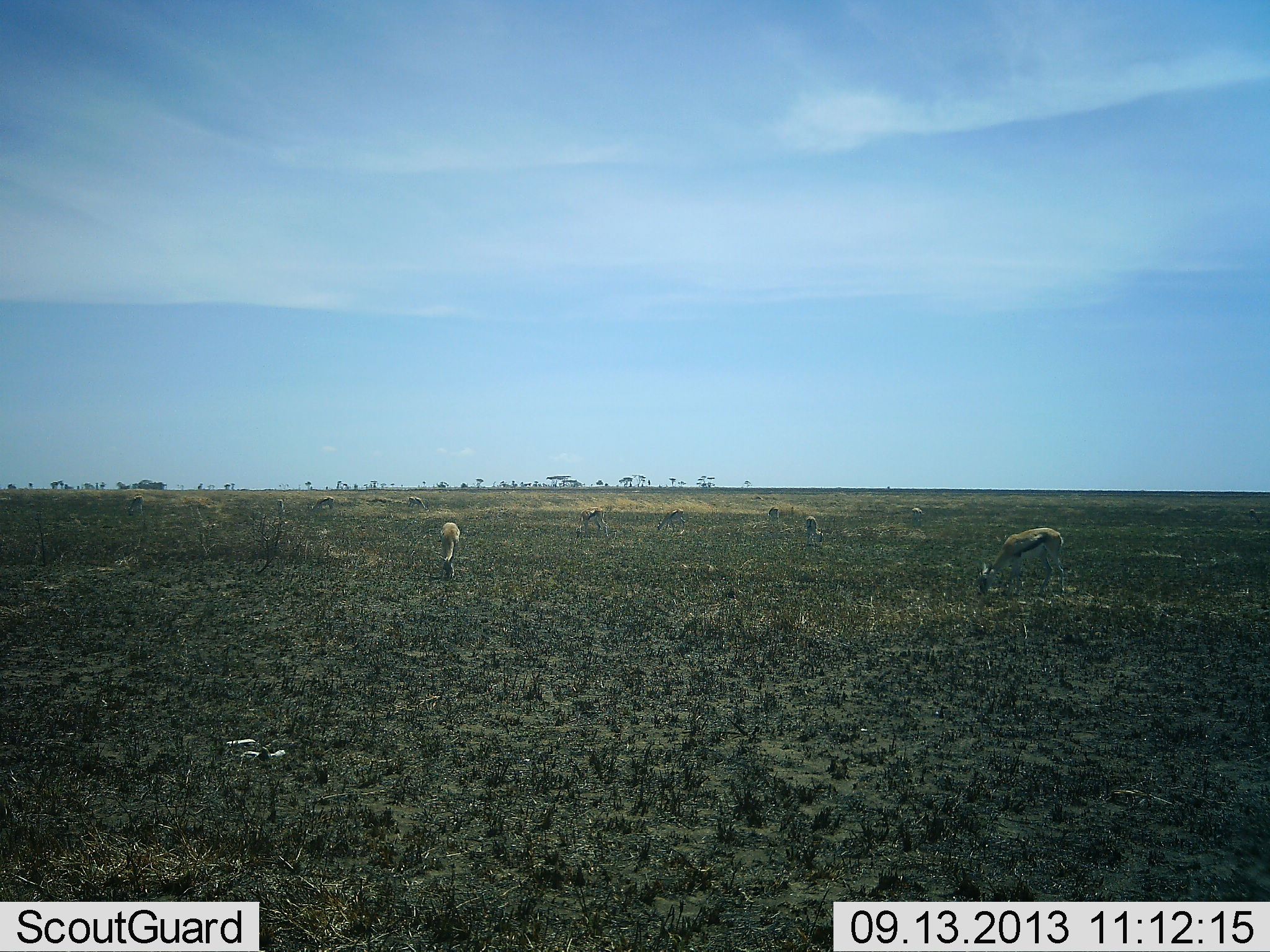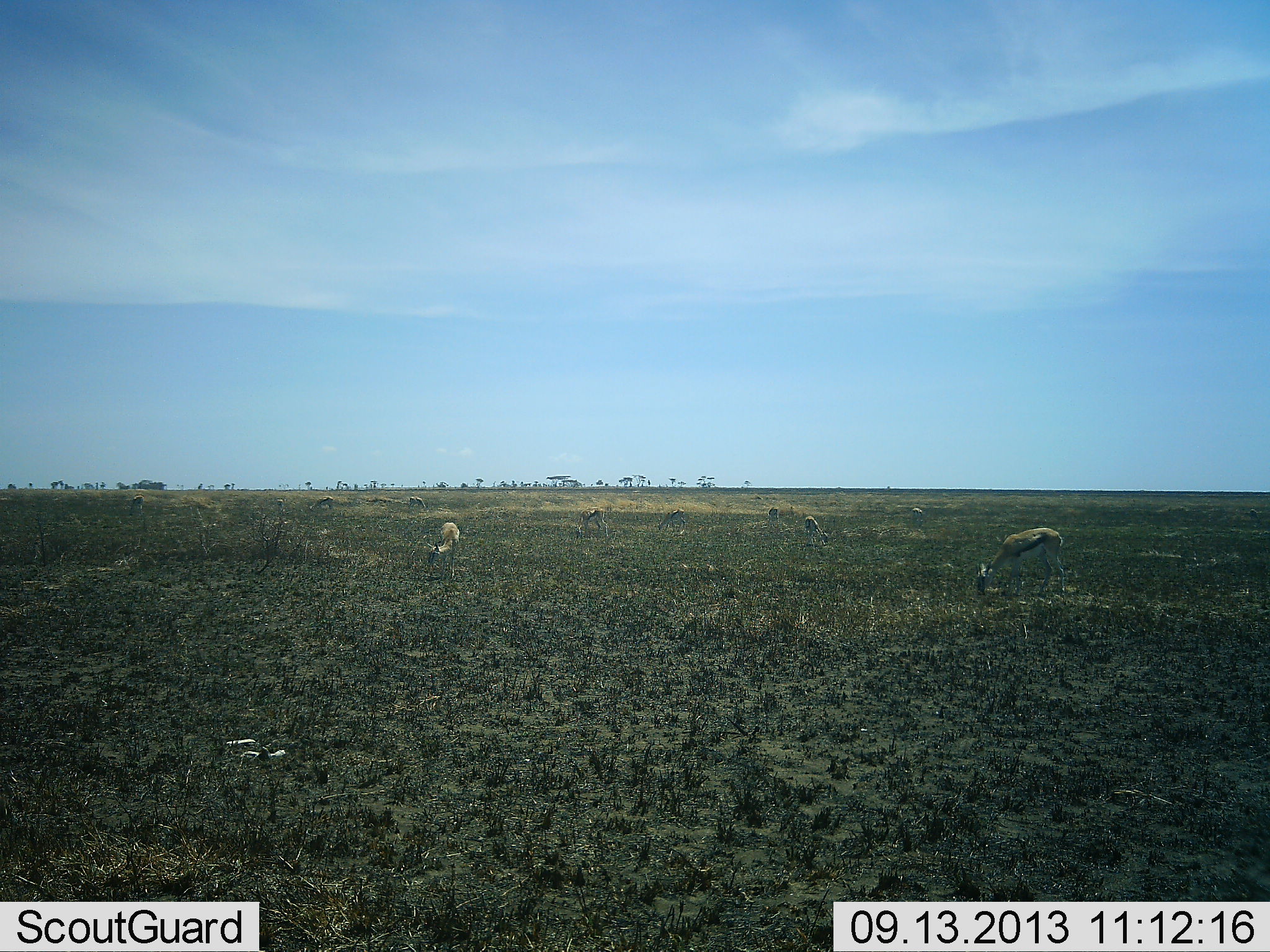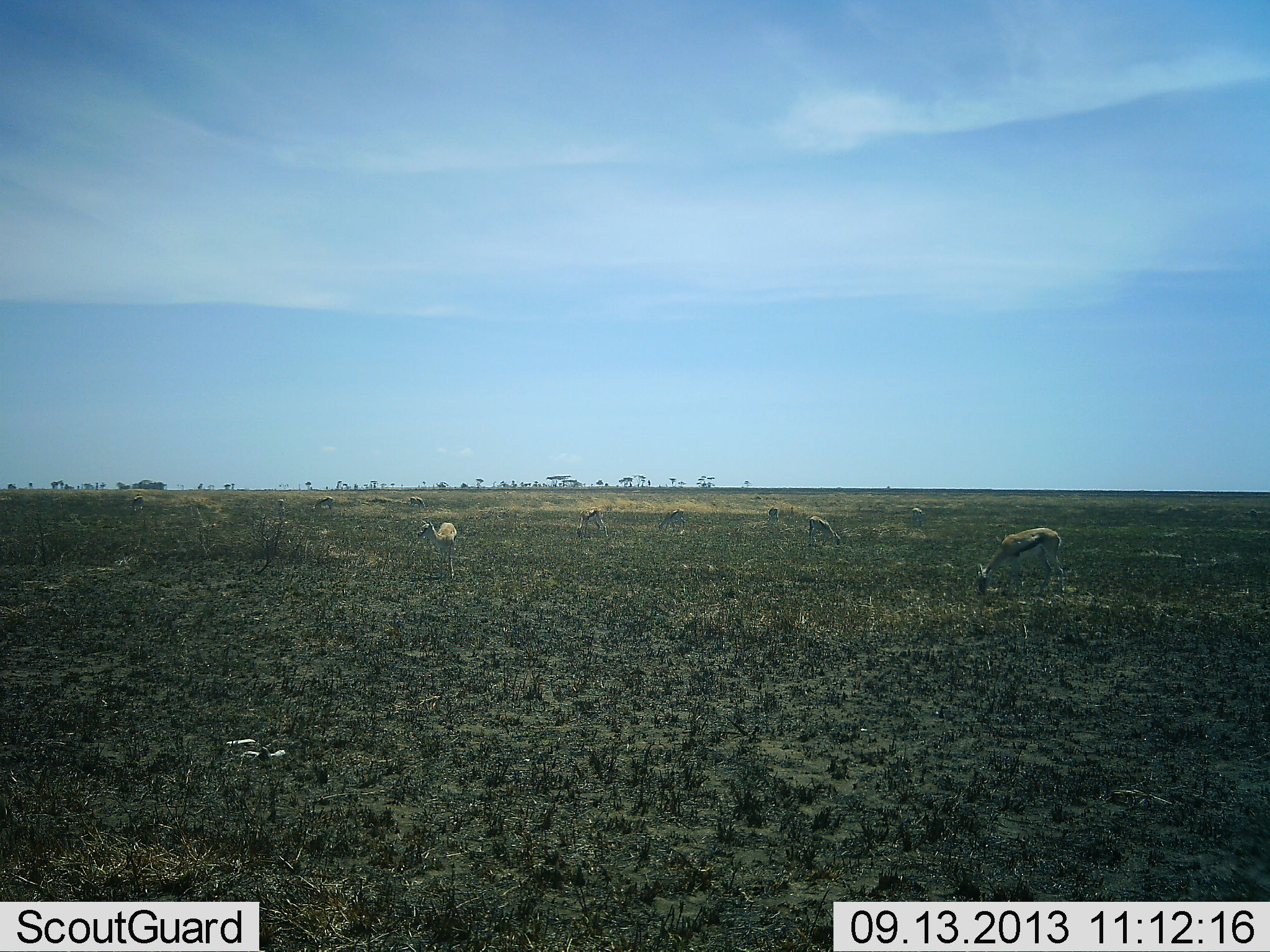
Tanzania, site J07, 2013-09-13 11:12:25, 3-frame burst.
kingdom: Animalia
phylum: Chordata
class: Mammalia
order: Artiodactyla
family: Bovidae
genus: Eudorcas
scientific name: Eudorcas thomsonii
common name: thomson's gazelle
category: gazellethomsons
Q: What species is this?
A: Gazellethomsons (thomson's gazelle) (Eudorcas thomsonii).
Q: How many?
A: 10.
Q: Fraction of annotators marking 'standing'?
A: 44%.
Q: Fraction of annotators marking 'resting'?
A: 6%.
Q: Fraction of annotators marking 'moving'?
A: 12%.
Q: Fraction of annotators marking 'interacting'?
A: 3%.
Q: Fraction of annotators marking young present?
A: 0%.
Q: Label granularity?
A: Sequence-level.